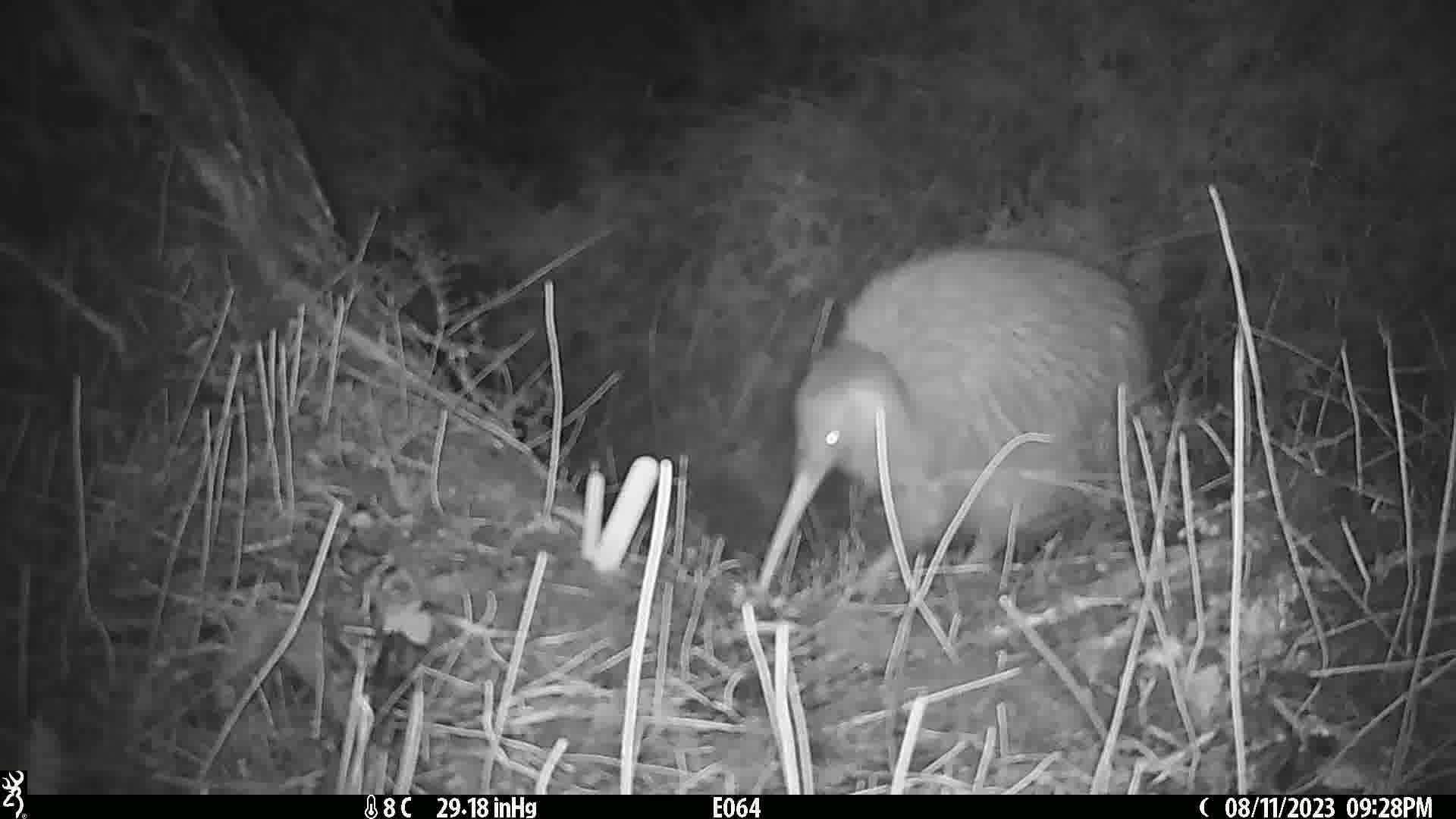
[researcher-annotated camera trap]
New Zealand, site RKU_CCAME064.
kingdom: Animalia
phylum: Chordata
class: Aves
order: Apterygiformes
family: Apterygidae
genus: Apteryx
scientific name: Apteryx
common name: kiwi